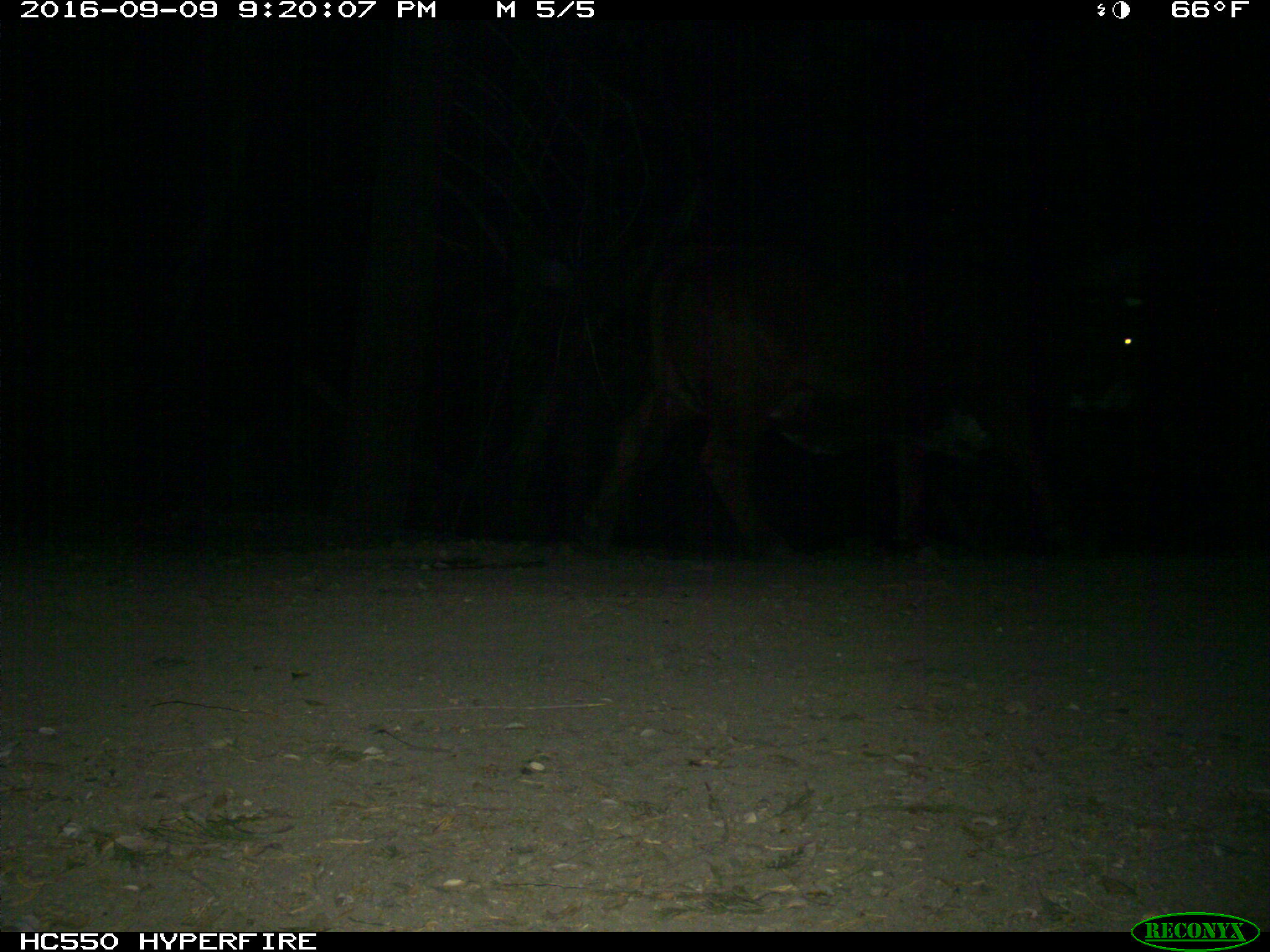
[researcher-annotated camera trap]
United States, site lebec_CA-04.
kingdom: Animalia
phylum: Chordata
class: Mammalia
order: Artiodactyla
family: Bovidae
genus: Bos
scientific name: Bos taurus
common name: domestic cow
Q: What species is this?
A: Bos taurus (domestic cow).